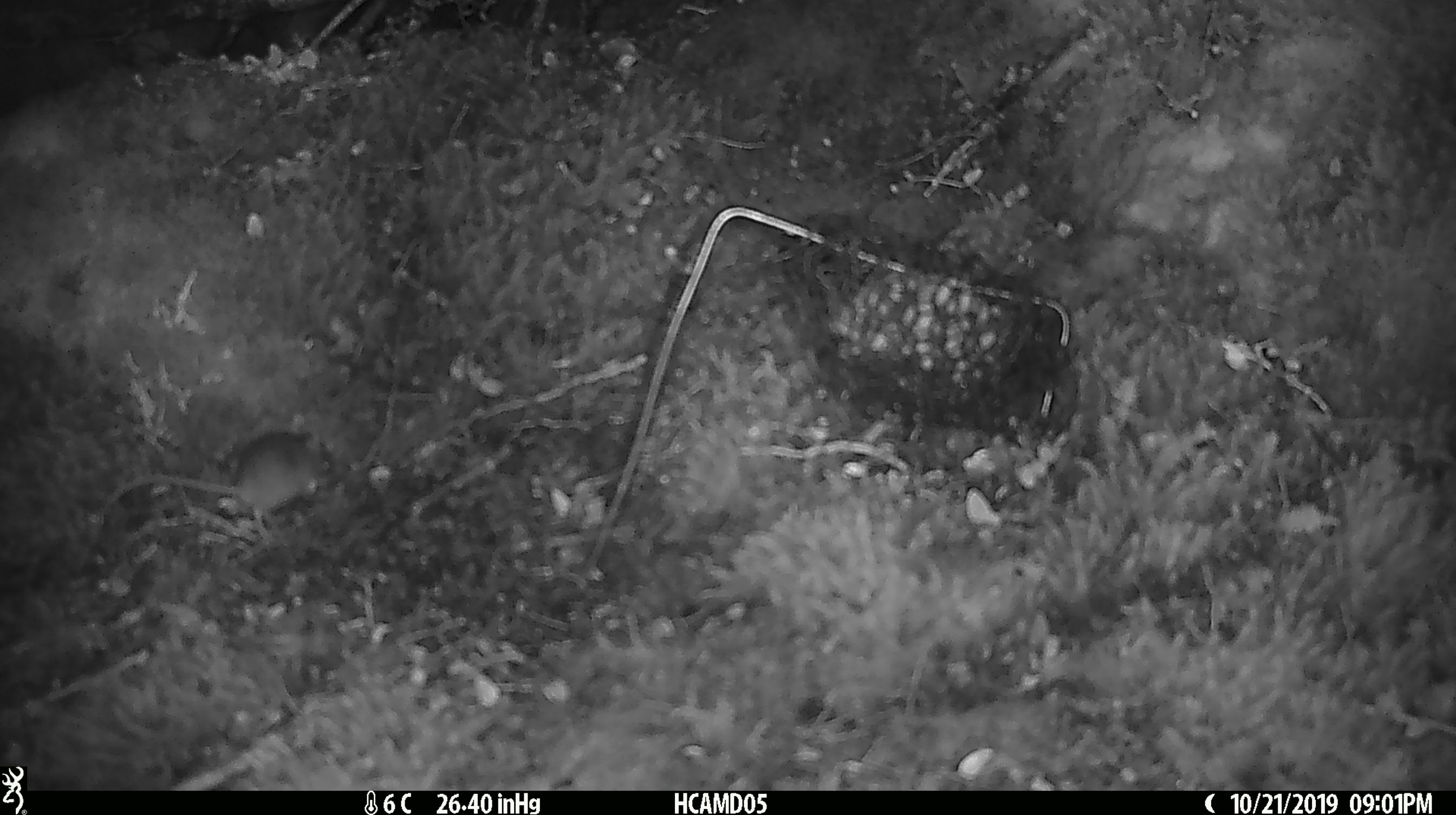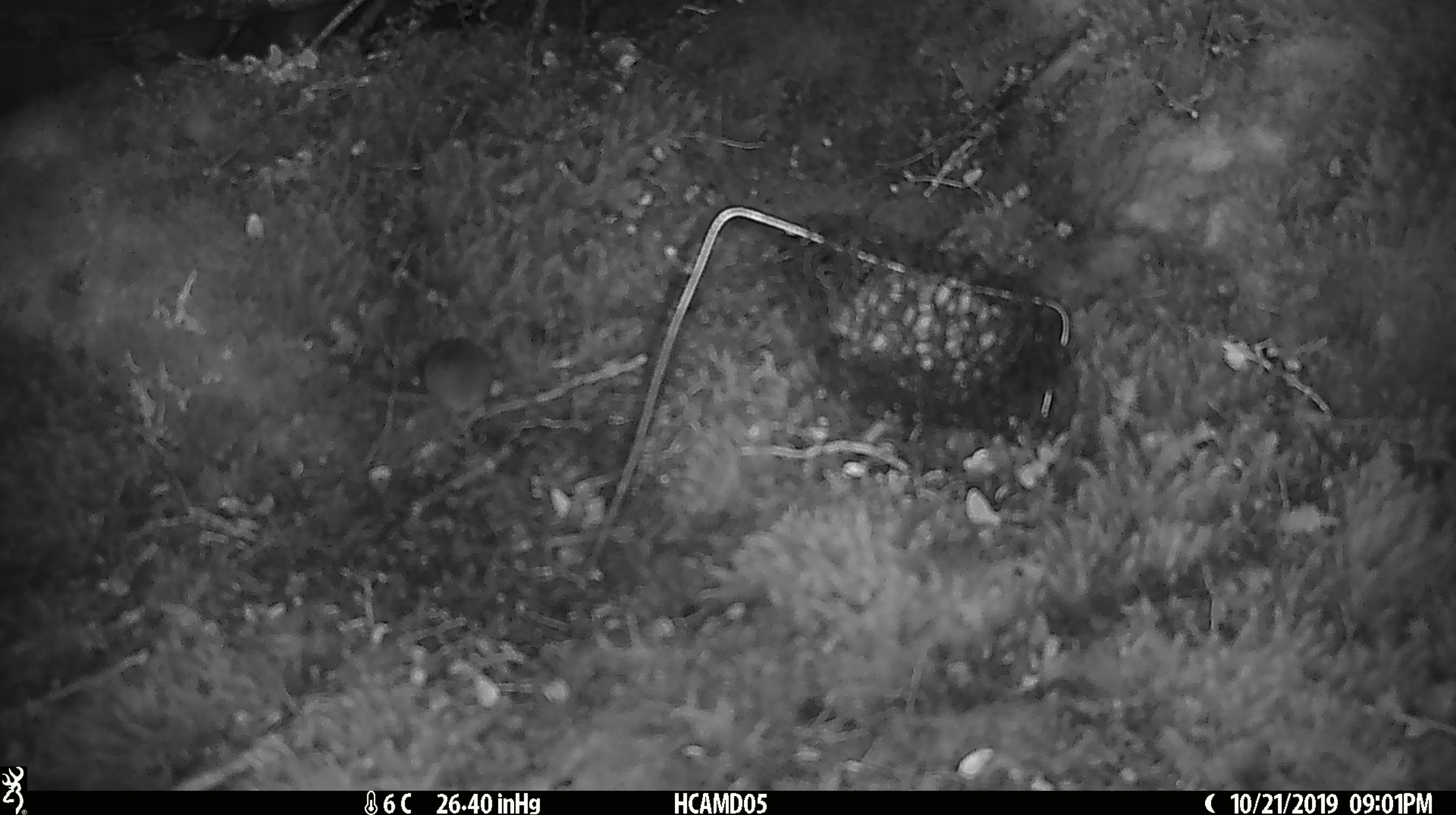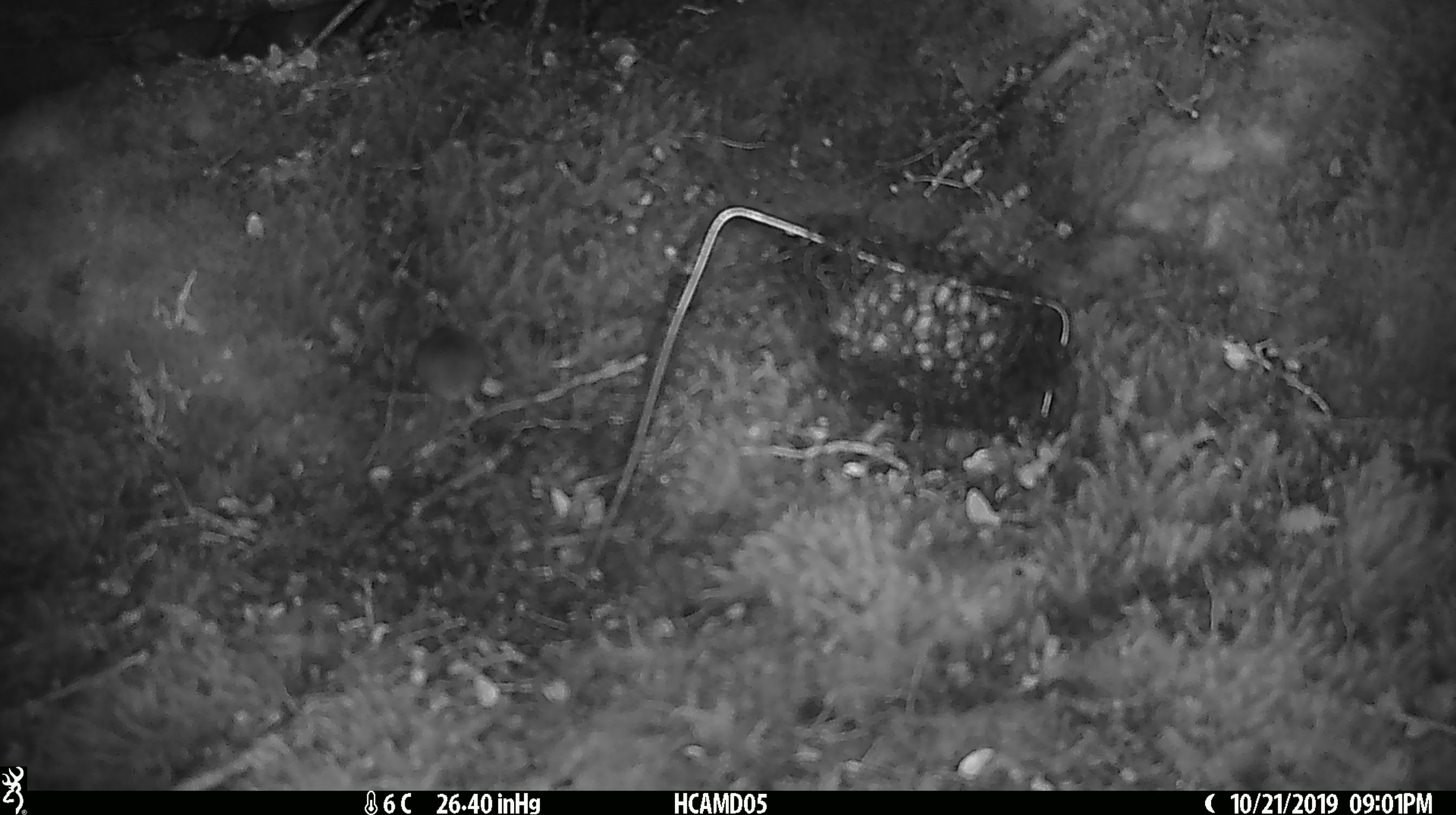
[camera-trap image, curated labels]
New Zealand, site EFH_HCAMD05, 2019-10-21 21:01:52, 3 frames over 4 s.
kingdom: Animalia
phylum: Chordata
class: Mammalia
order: Rodentia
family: Muridae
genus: Mus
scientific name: Mus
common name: mouse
Mouse (Mus).